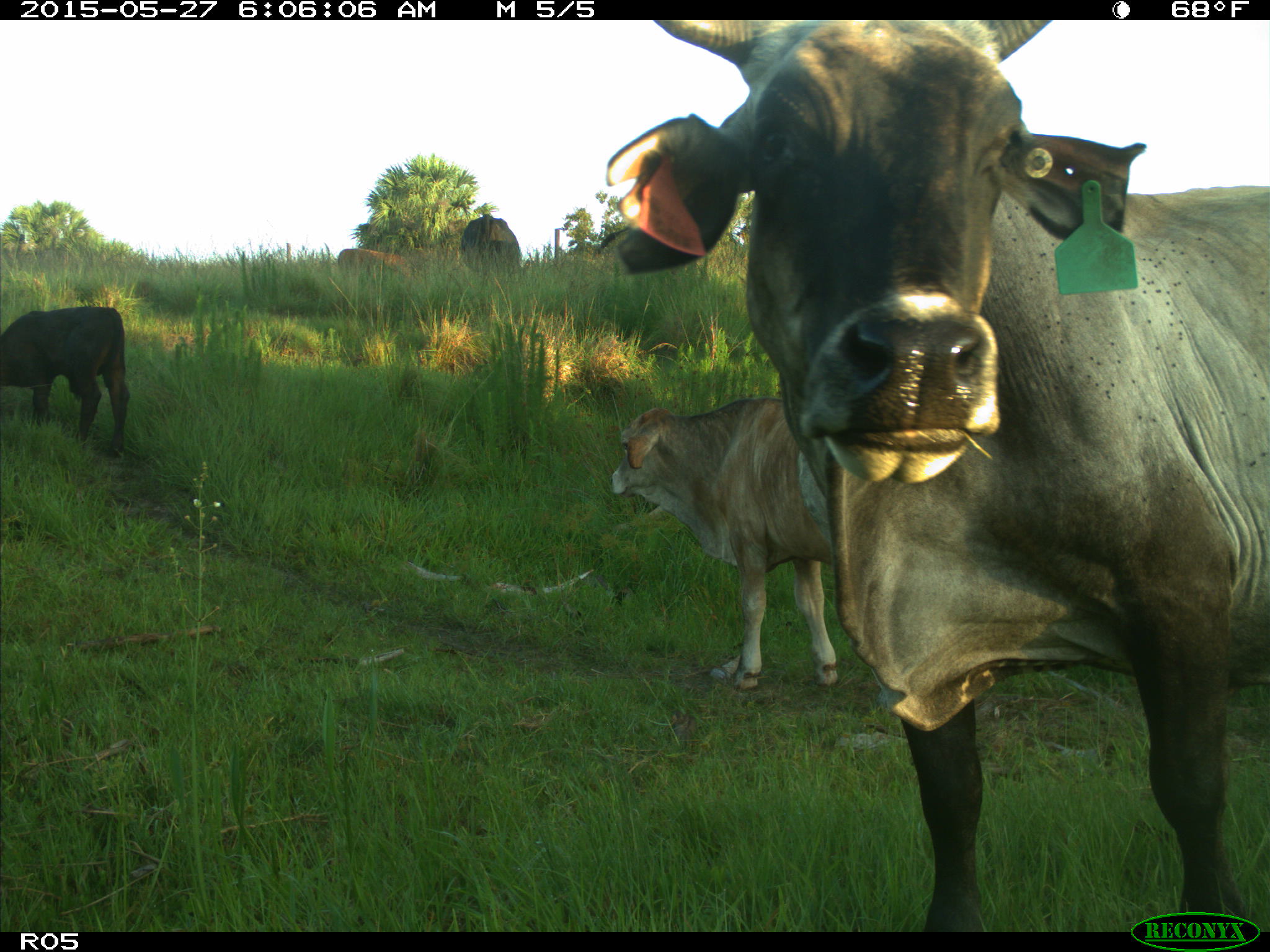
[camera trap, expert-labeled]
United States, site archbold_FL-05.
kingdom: Animalia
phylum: Chordata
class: Mammalia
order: Artiodactyla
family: Bovidae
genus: Bos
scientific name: Bos taurus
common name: domestic cow